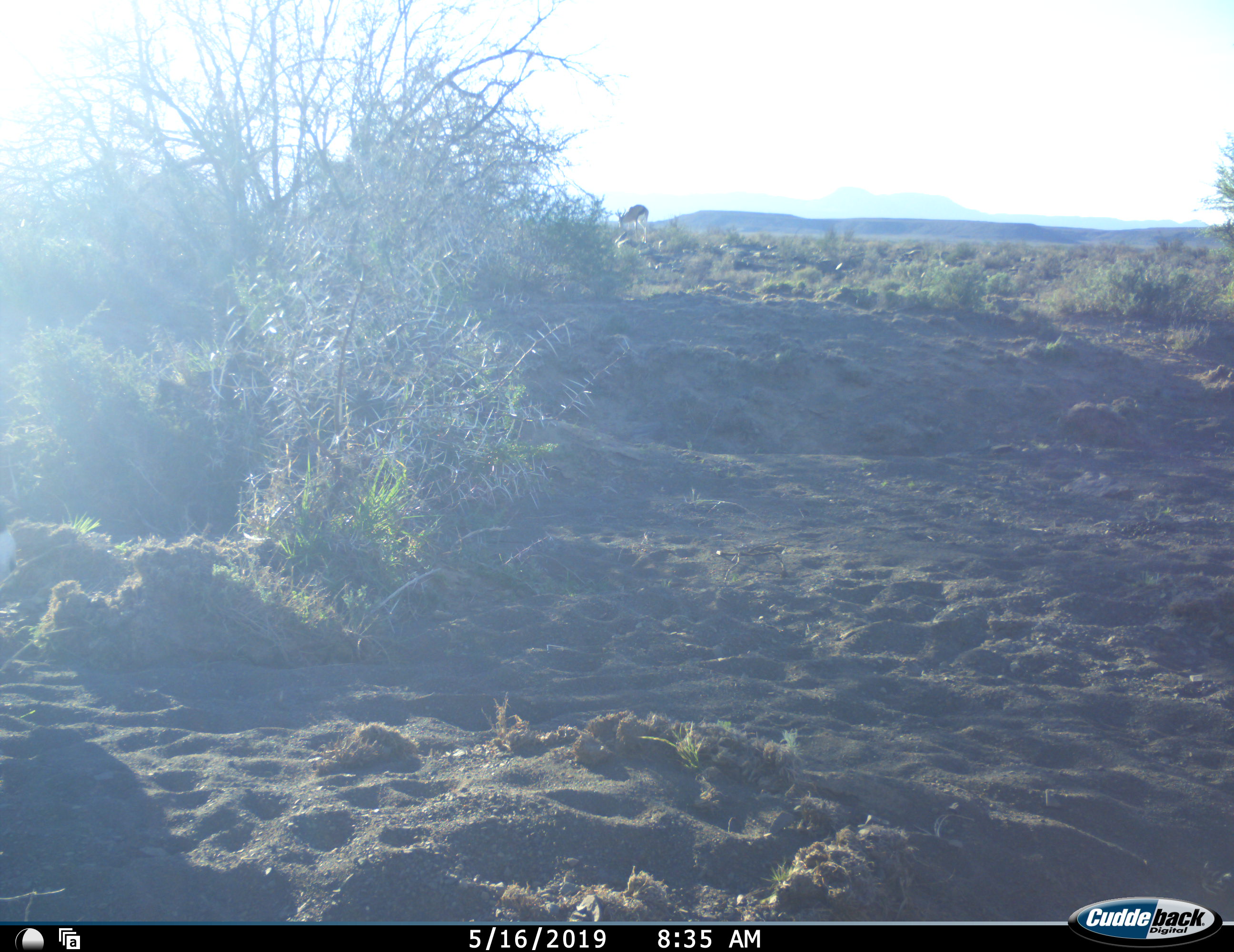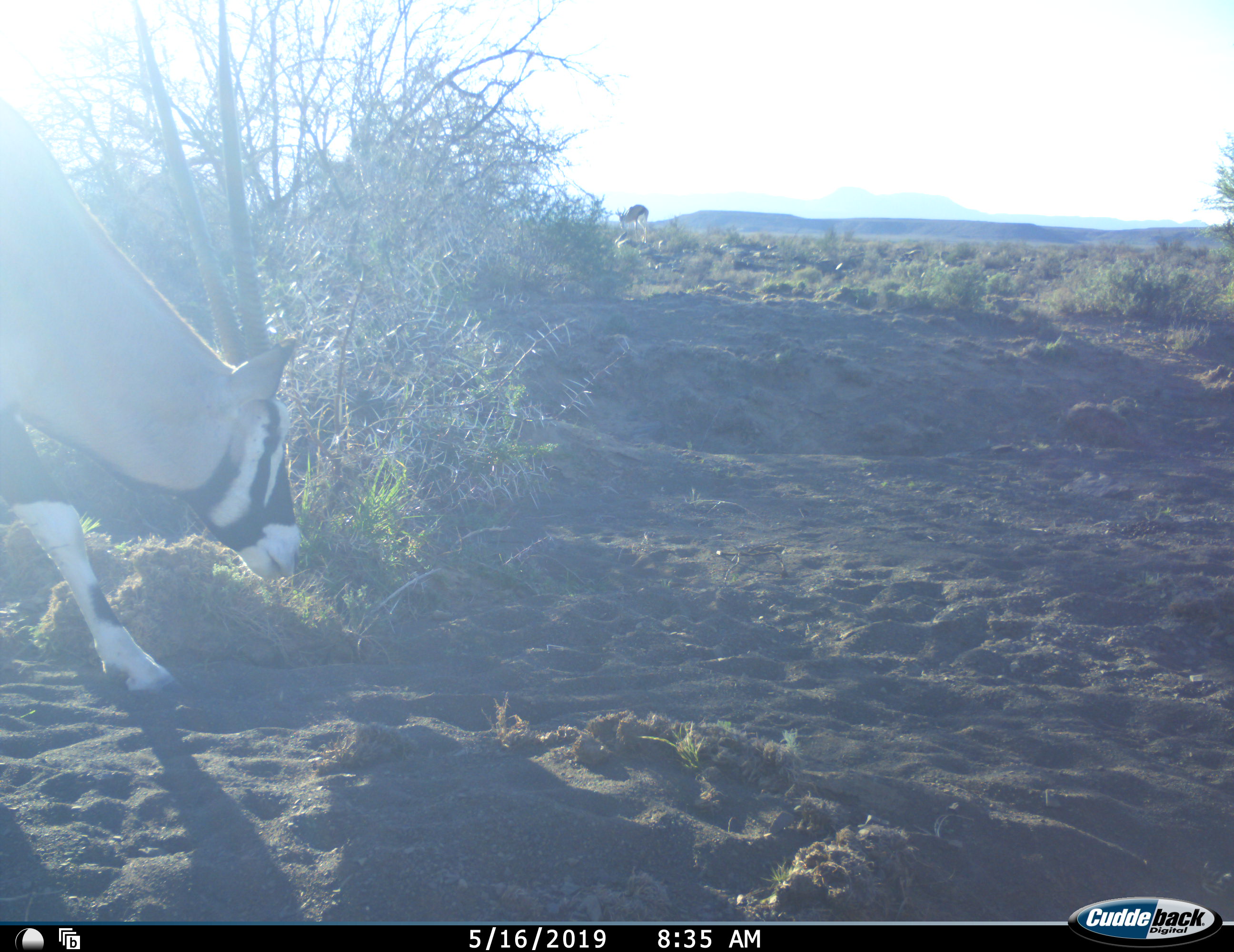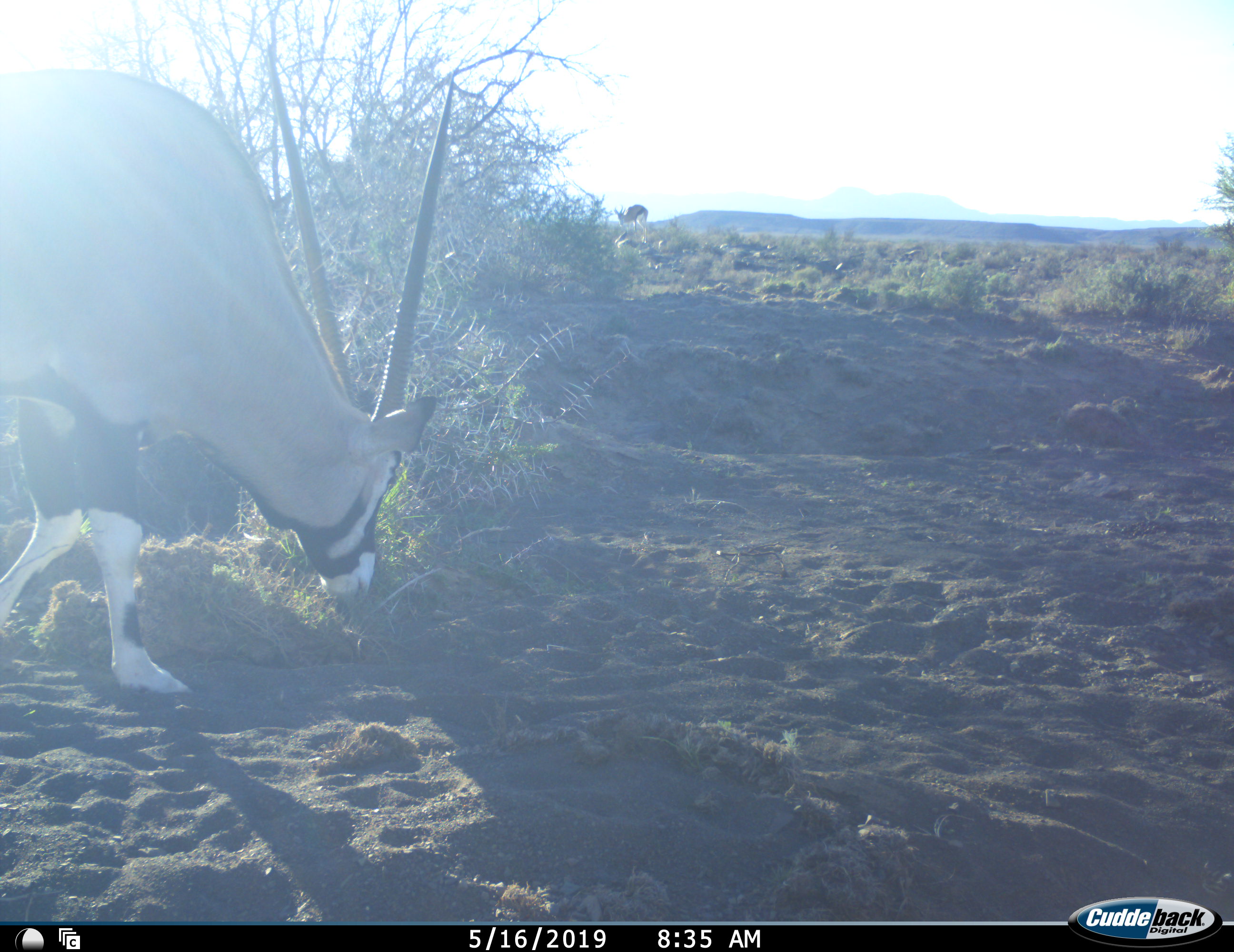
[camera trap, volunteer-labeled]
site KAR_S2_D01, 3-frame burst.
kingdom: Animalia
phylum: Chordata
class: Mammalia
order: Artiodactyla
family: Bovidae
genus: Oryx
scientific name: Oryx gazella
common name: gemsbok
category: oryx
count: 1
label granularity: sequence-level